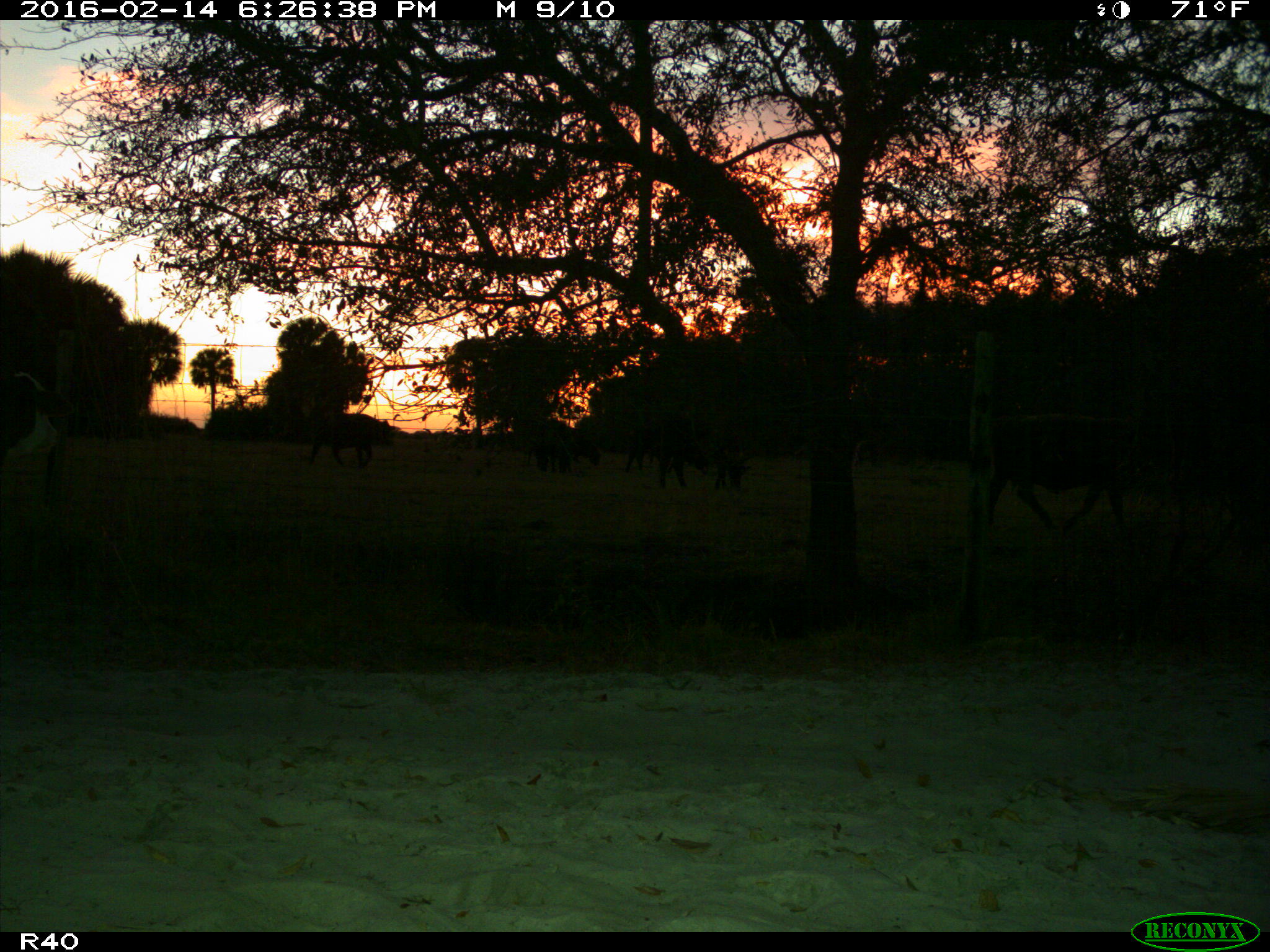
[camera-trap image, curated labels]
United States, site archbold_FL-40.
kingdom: Animalia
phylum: Chordata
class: Mammalia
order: Artiodactyla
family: Bovidae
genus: Bos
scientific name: Bos taurus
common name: domestic cow